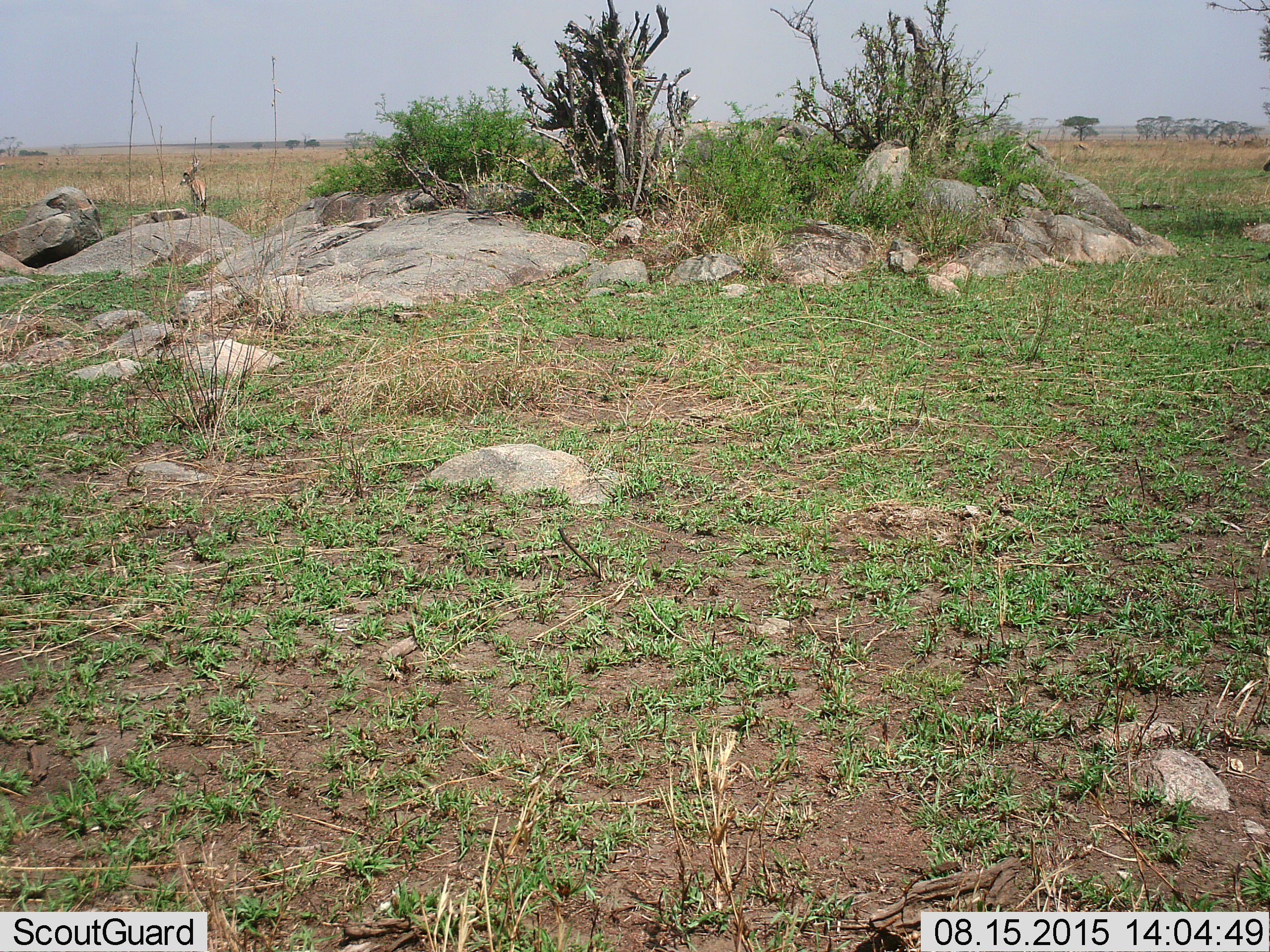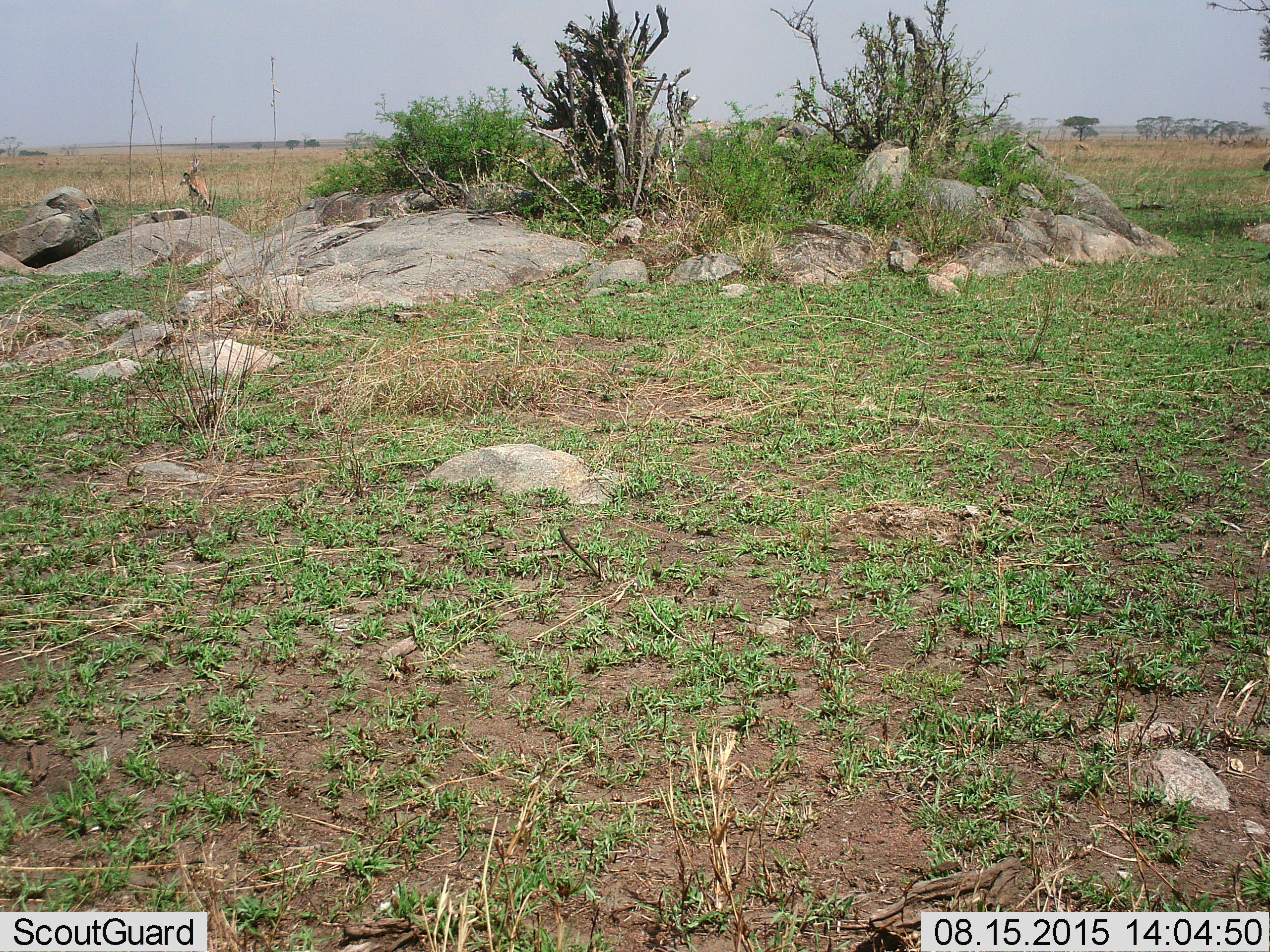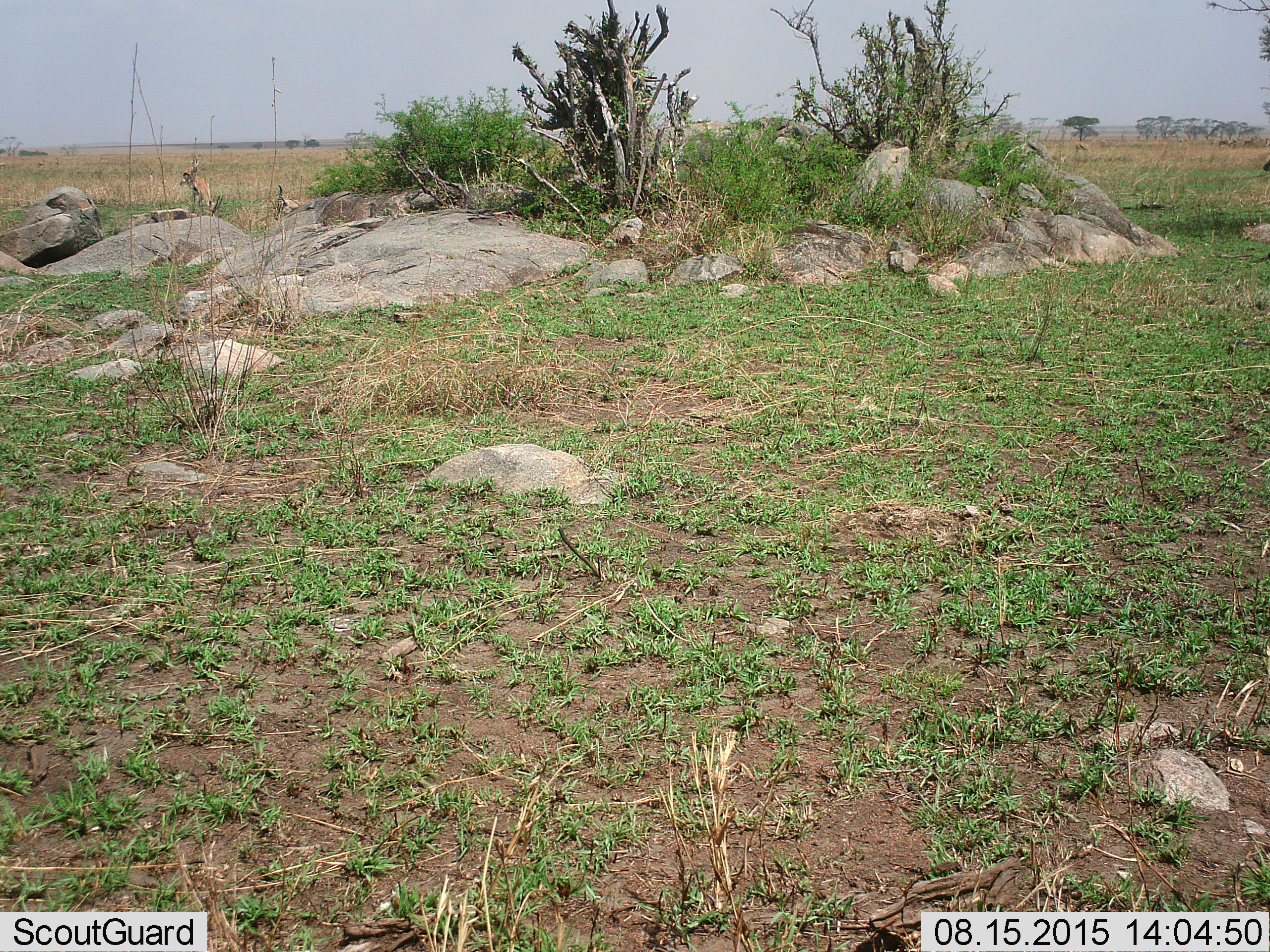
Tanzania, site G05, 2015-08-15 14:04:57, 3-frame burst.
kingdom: Animalia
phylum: Chordata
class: Mammalia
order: Artiodactyla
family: Bovidae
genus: Eudorcas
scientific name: Eudorcas thomsonii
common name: thomson's gazelle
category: gazellethomsons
Gazellethomsons (thomson's gazelle) (Eudorcas thomsonii), count 4. Behavior (volunteer vote fractions): standing 53%, resting 0%, moving 41%, interacting 6%. Young present (vote fraction): 0%. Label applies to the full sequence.